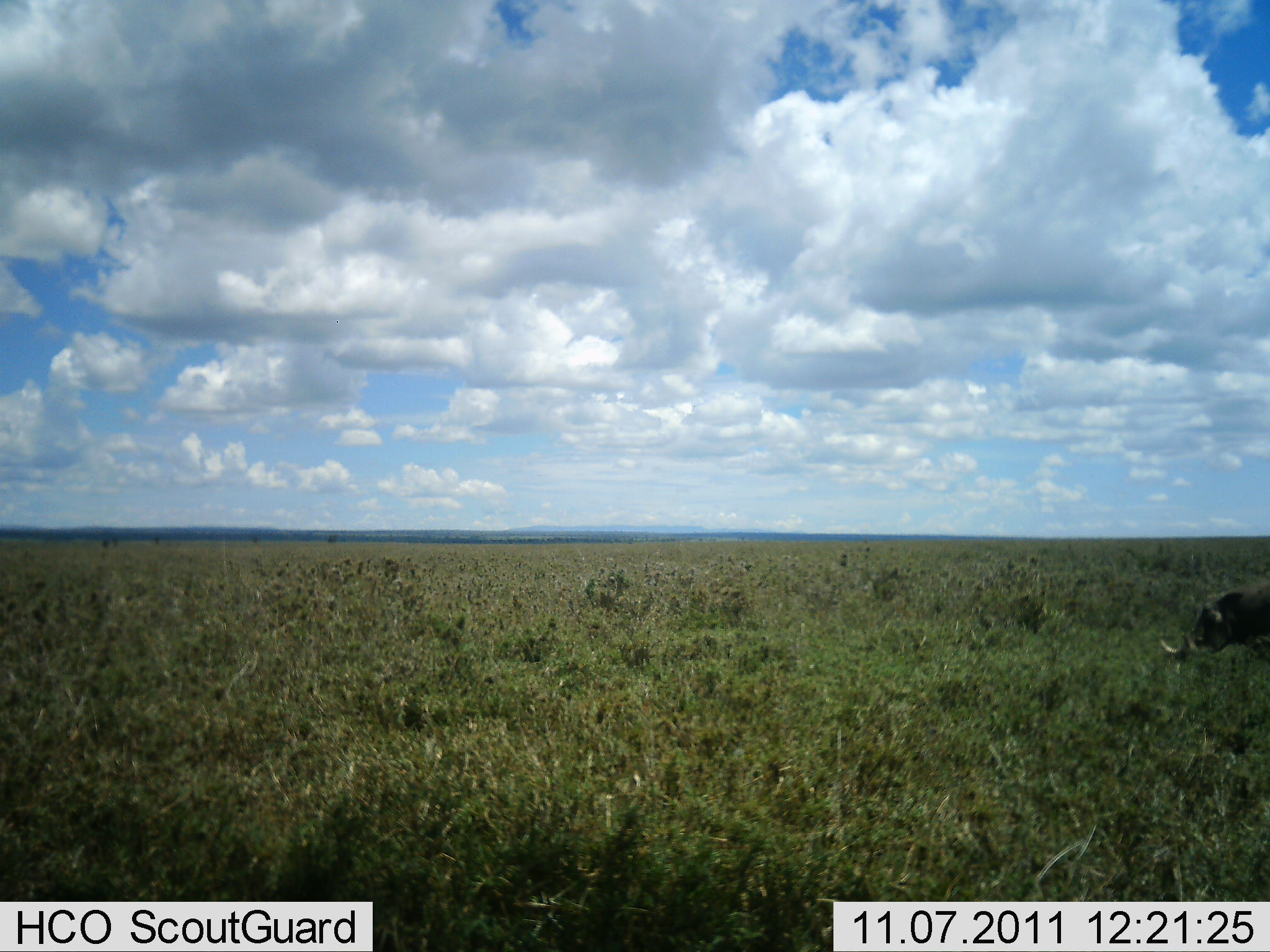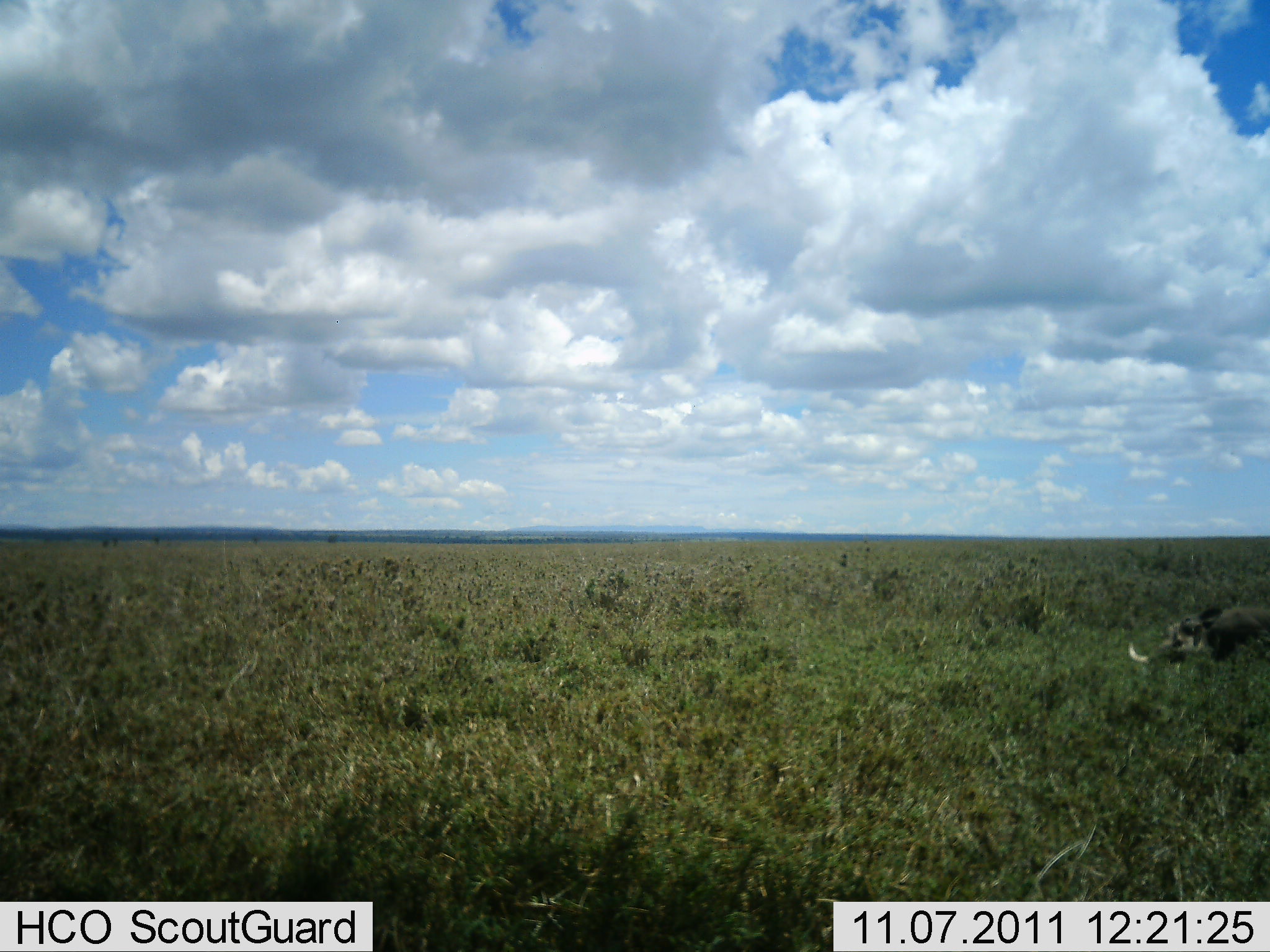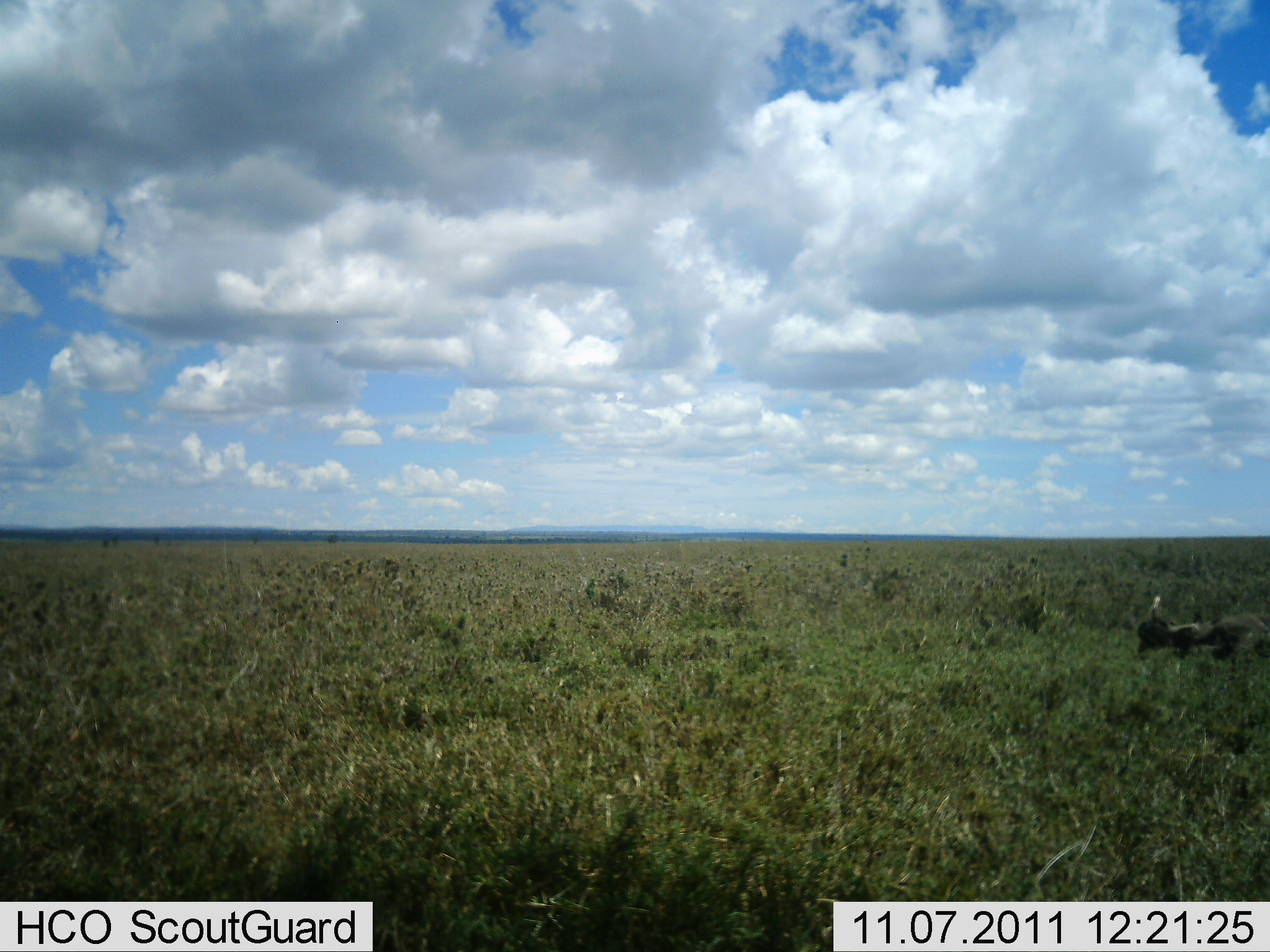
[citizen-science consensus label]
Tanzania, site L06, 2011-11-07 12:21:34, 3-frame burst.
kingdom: Animalia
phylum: Chordata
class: Mammalia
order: Artiodactyla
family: Suidae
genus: Phacochoerus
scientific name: Phacochoerus africanus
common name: warthog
Warthog (Phacochoerus africanus), count 1. Behavior (volunteer vote fractions): standing 18%, resting 24%, moving 53%, interacting 0%. Young present (vote fraction): 0%. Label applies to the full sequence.